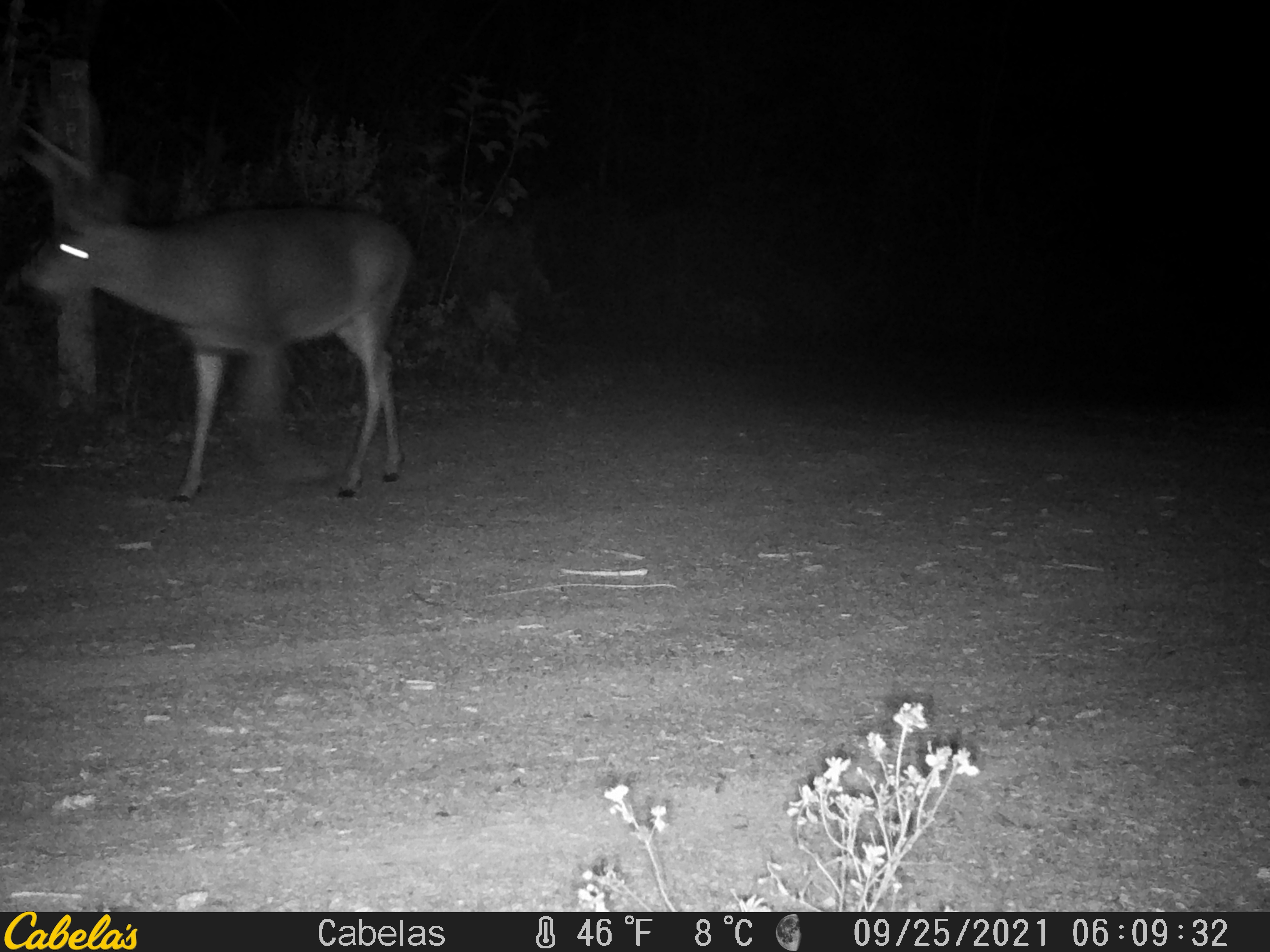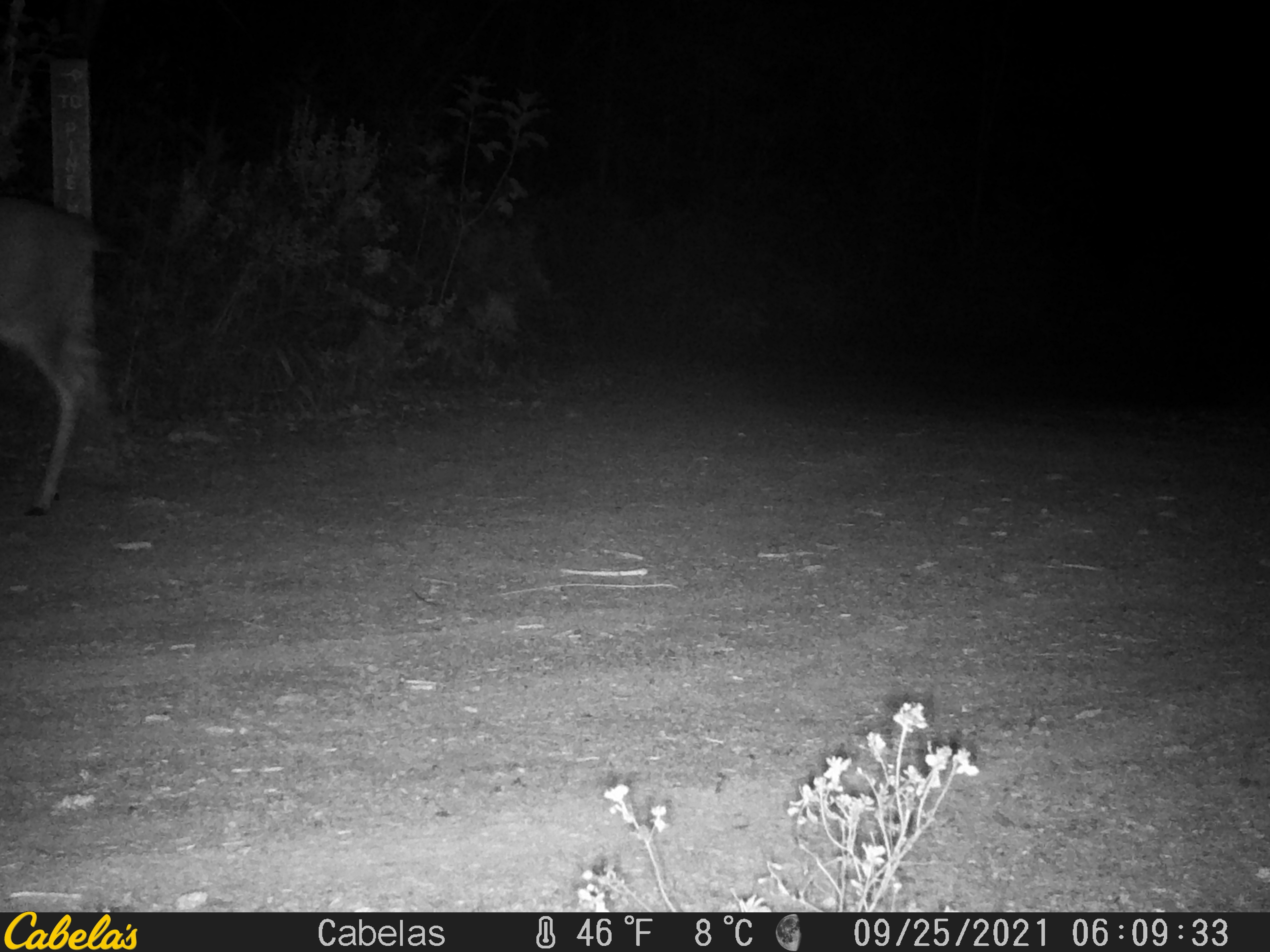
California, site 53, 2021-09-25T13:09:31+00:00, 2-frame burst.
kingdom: Animalia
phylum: Chordata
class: Mammalia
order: Artiodactyla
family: Cervidae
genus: Odocoileus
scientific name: Odocoileus hemionus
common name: mule deer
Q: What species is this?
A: Mule deer (Odocoileus hemionus).